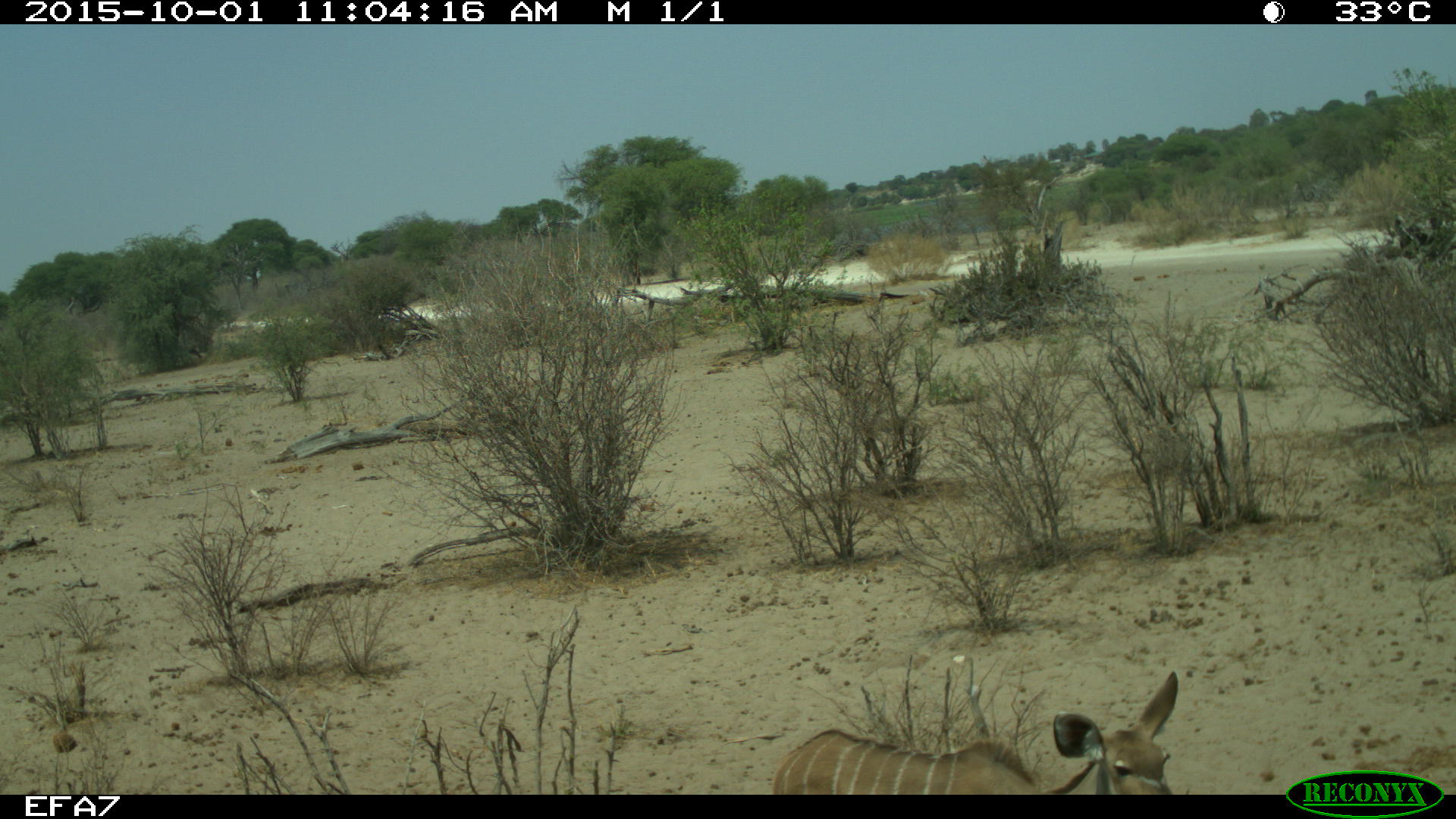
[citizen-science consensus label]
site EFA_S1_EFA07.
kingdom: Animalia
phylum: Chordata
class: Mammalia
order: Artiodactyla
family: Bovidae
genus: Tragelaphus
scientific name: Tragelaphus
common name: kudu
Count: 1.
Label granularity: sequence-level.